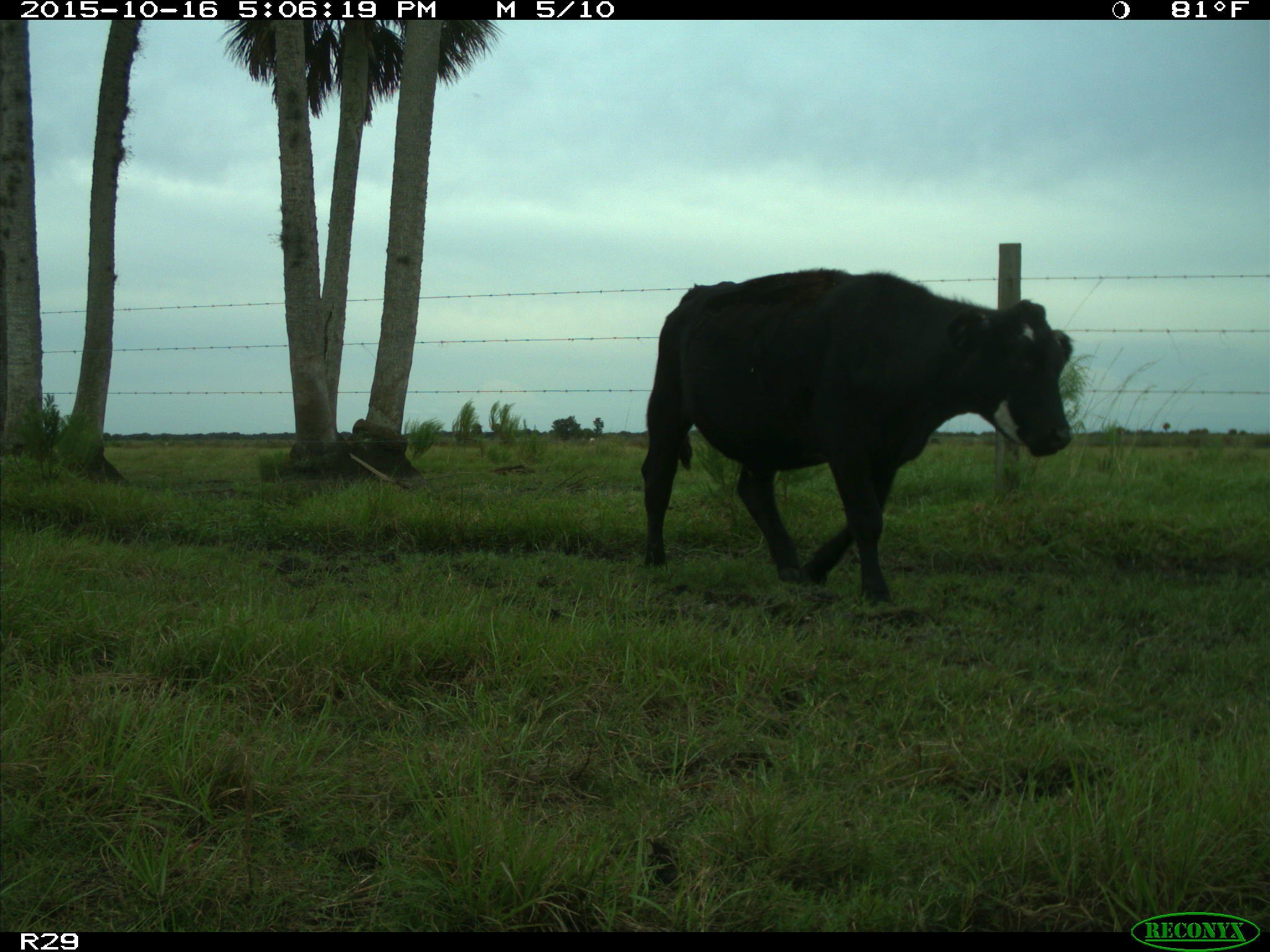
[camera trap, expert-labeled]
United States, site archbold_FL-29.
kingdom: Animalia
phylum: Chordata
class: Mammalia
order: Artiodactyla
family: Bovidae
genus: Bos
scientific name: Bos taurus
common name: domestic cow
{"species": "Bos taurus (domestic cow)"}